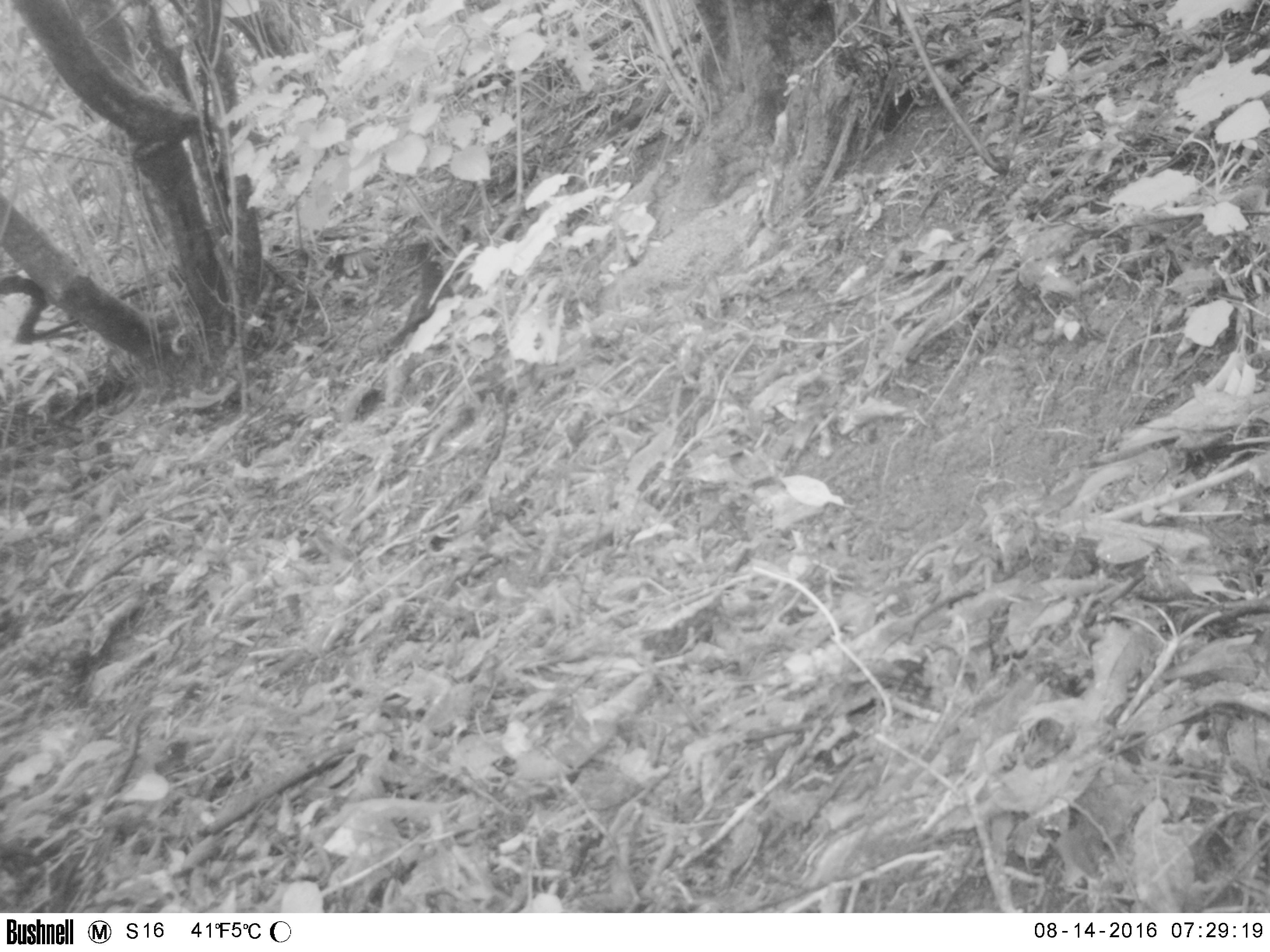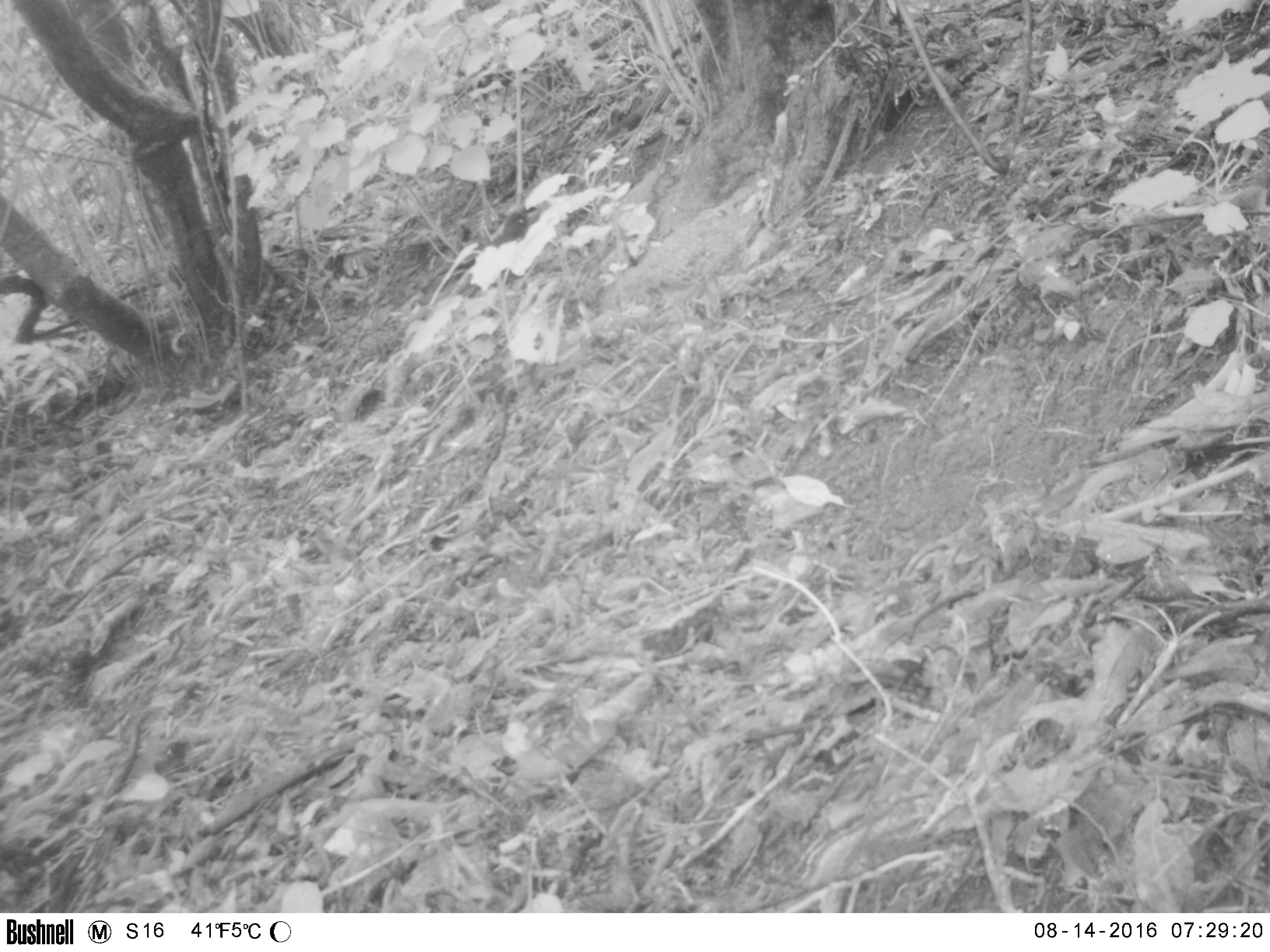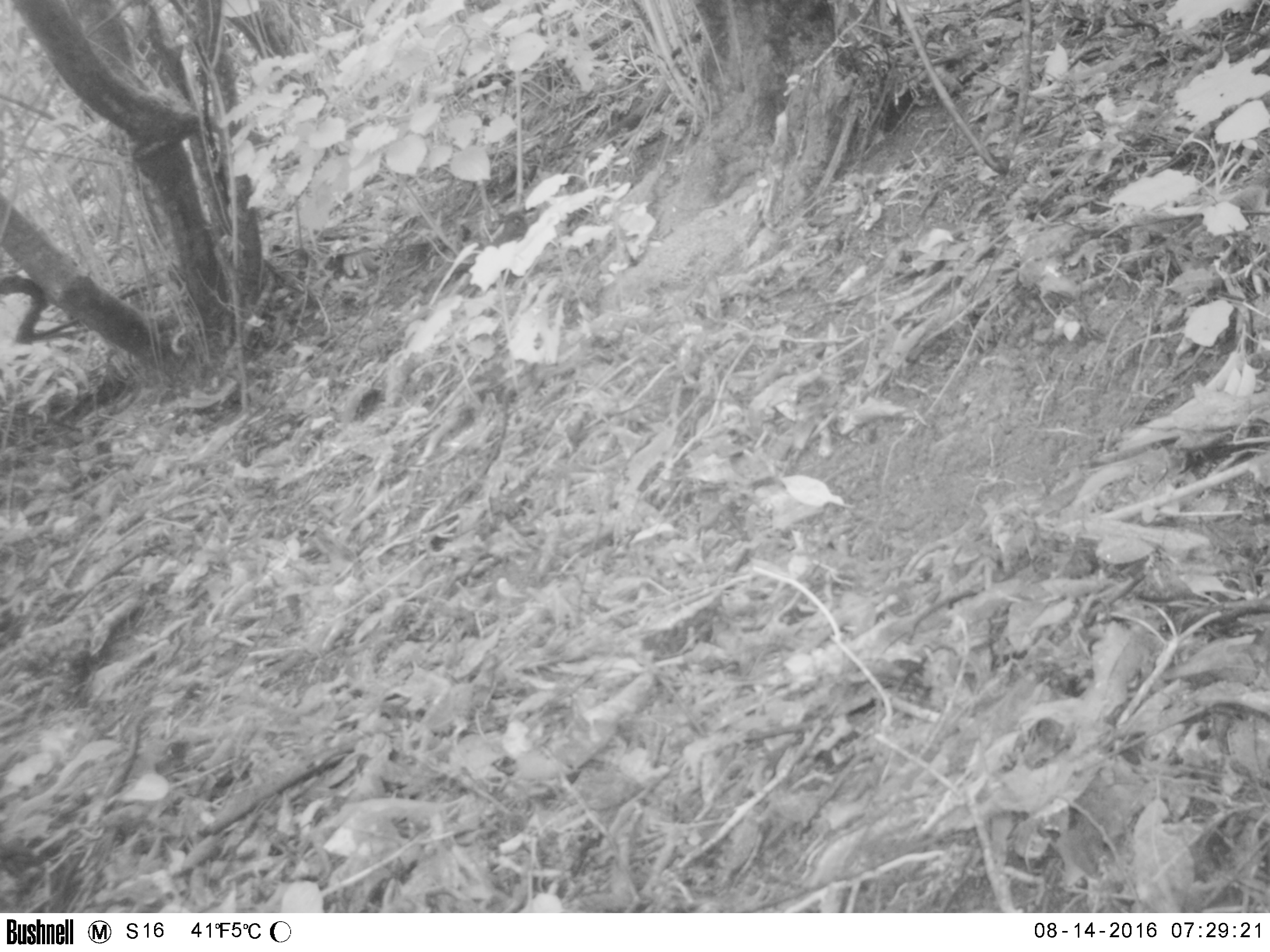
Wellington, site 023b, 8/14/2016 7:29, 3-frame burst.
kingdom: Animalia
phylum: Chordata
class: Aves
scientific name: Aves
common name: bird